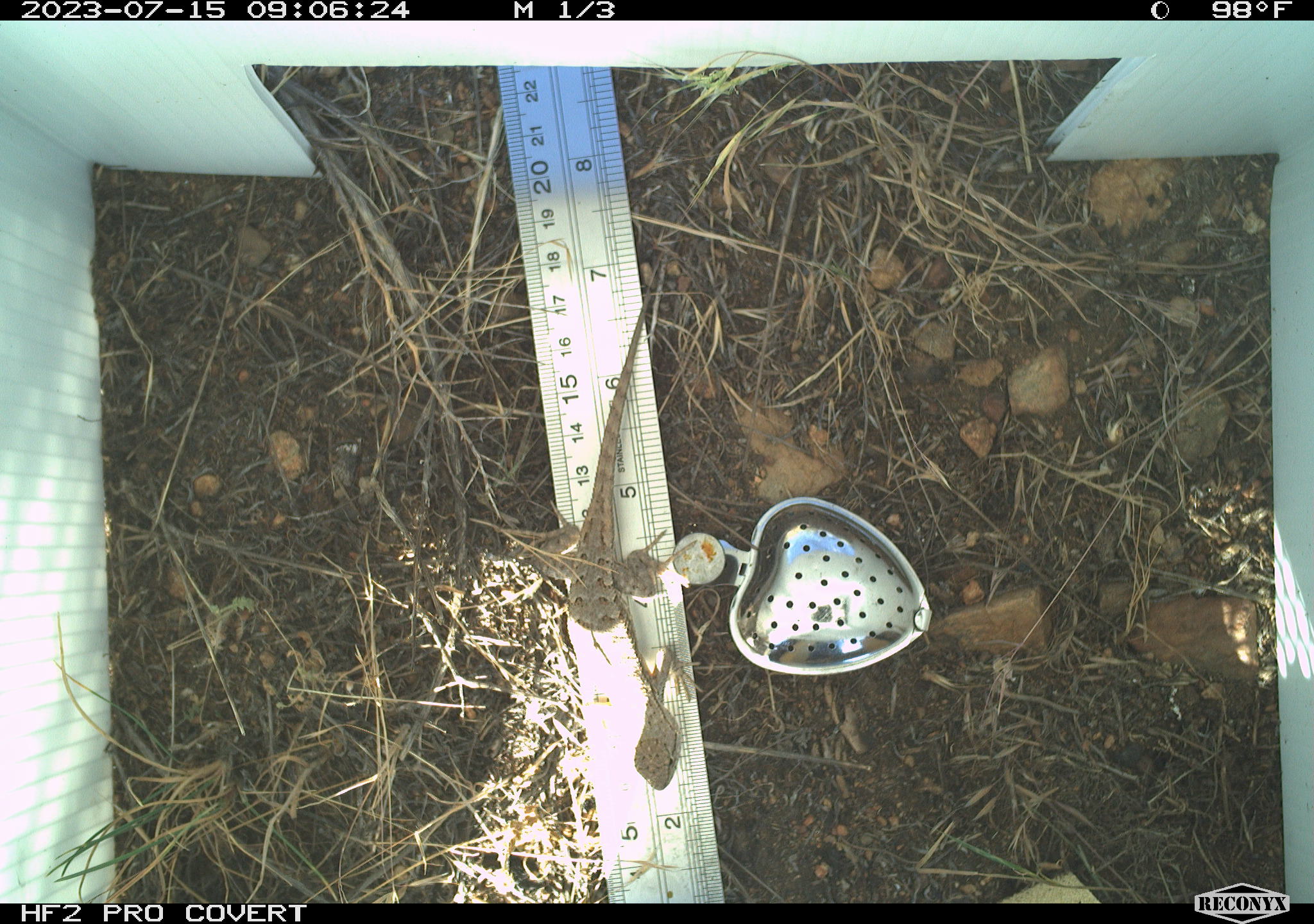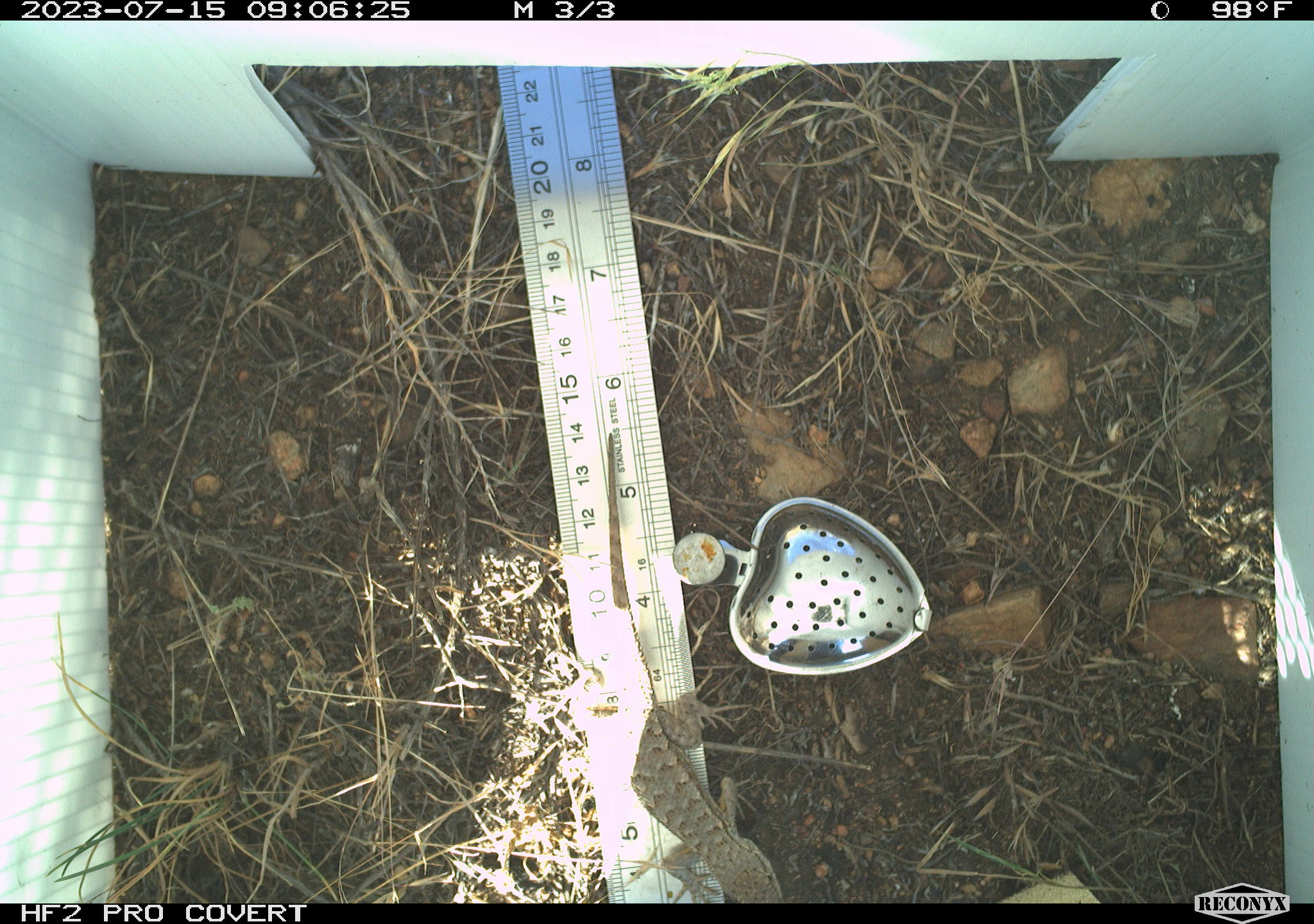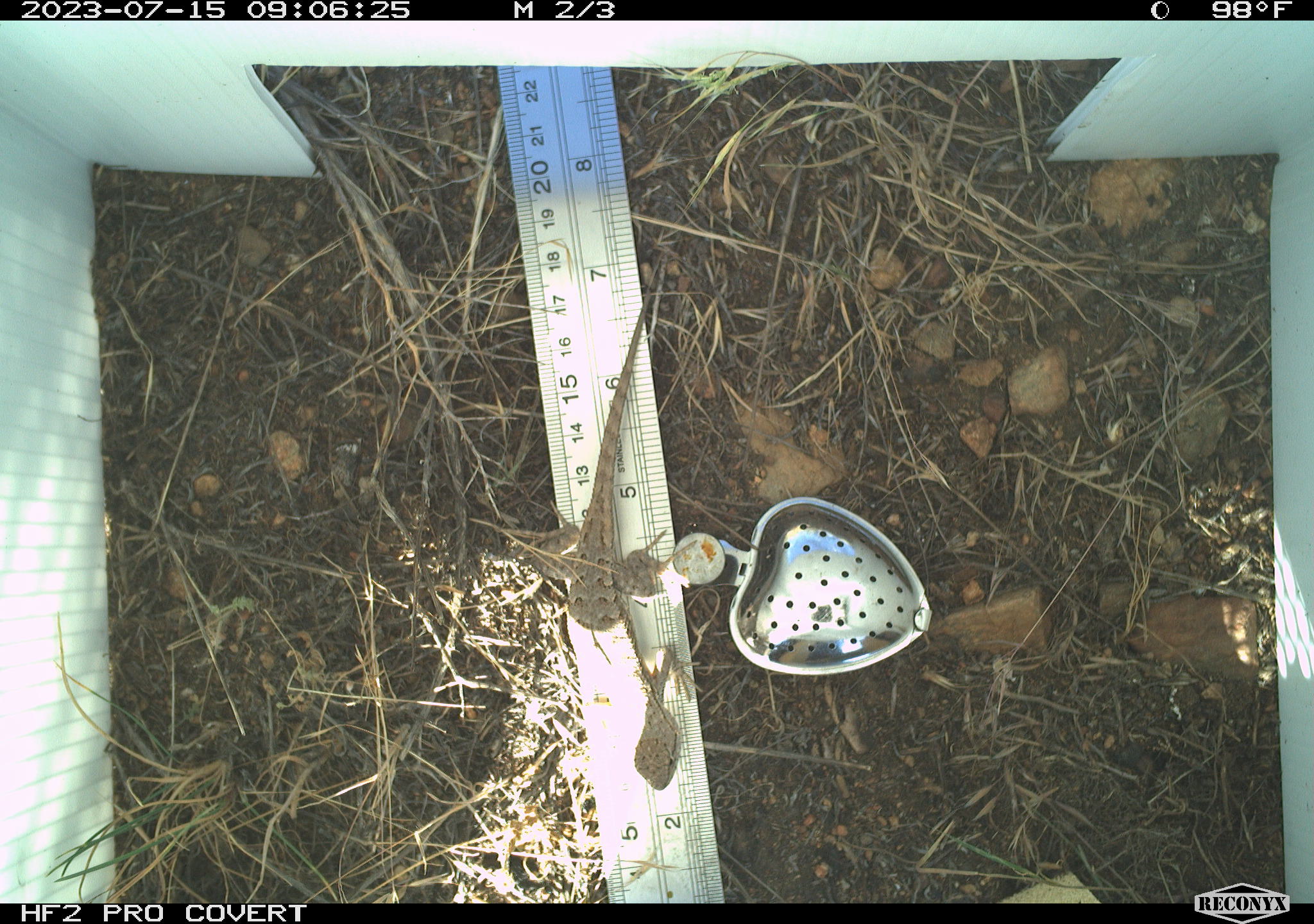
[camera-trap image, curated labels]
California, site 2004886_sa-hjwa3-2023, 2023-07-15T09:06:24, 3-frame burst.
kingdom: Animalia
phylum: Chordata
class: Reptilia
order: Squamata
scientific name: Squamata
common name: lizards and snakes